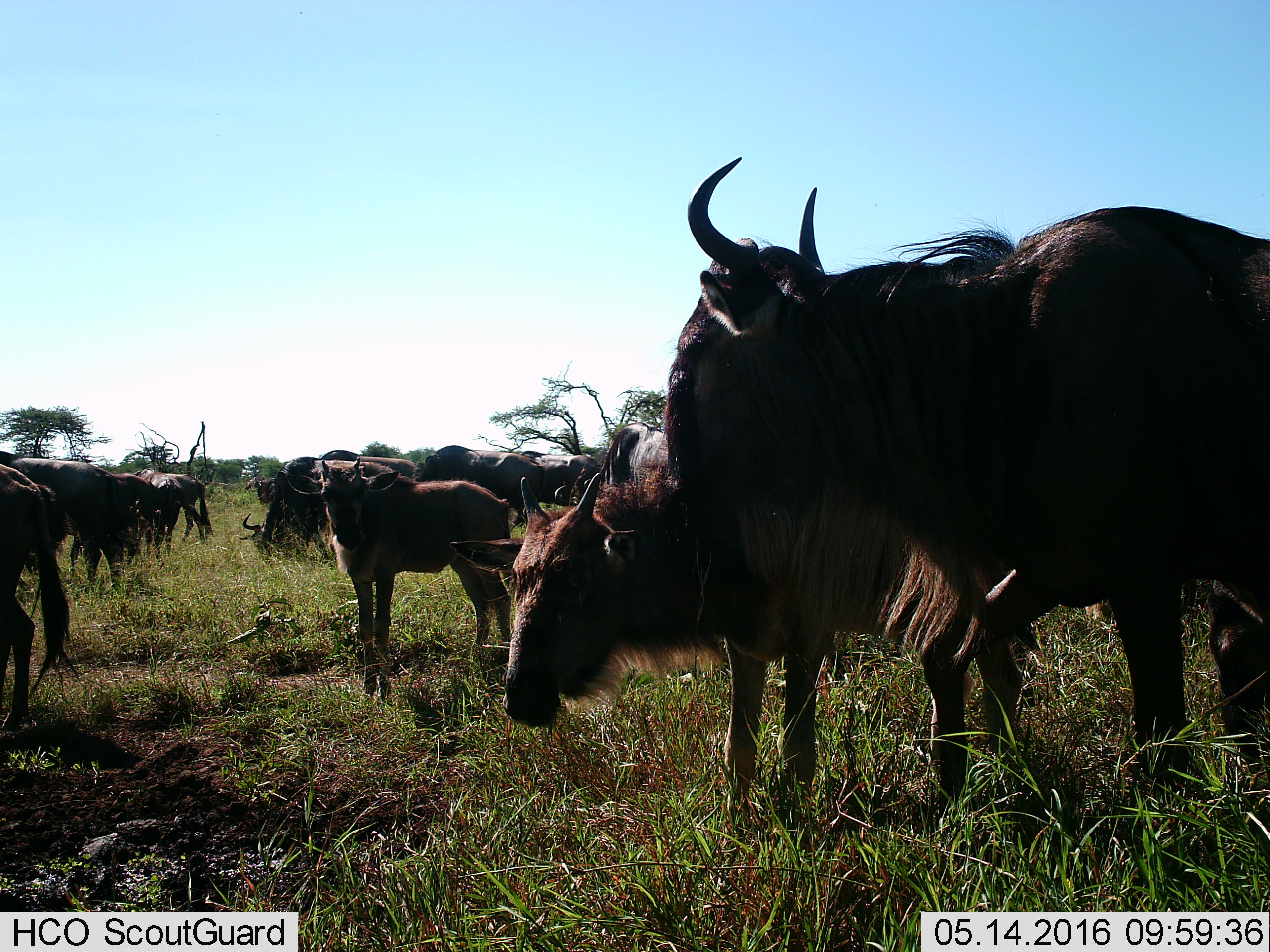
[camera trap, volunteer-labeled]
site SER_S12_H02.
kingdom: Animalia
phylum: Chordata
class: Mammalia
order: Artiodactyla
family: Bovidae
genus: Connochaetes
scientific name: Connochaetes taurinus taurinus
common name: blue wildebeest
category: wildebeestblue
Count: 11-50.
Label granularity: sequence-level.